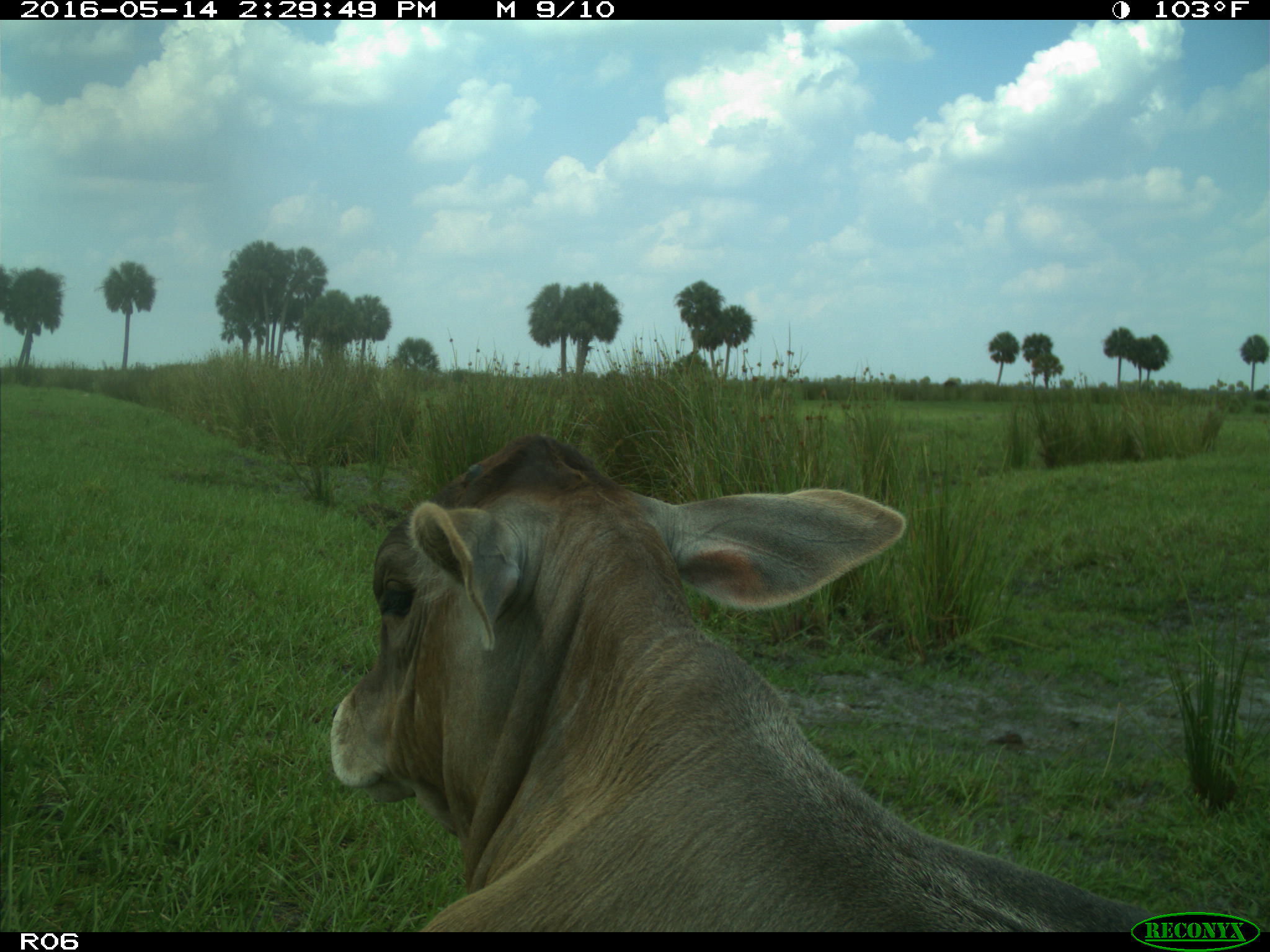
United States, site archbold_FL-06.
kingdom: Animalia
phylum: Chordata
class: Mammalia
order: Artiodactyla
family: Bovidae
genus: Bos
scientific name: Bos taurus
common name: domestic cow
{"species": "Bos taurus (domestic cow)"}